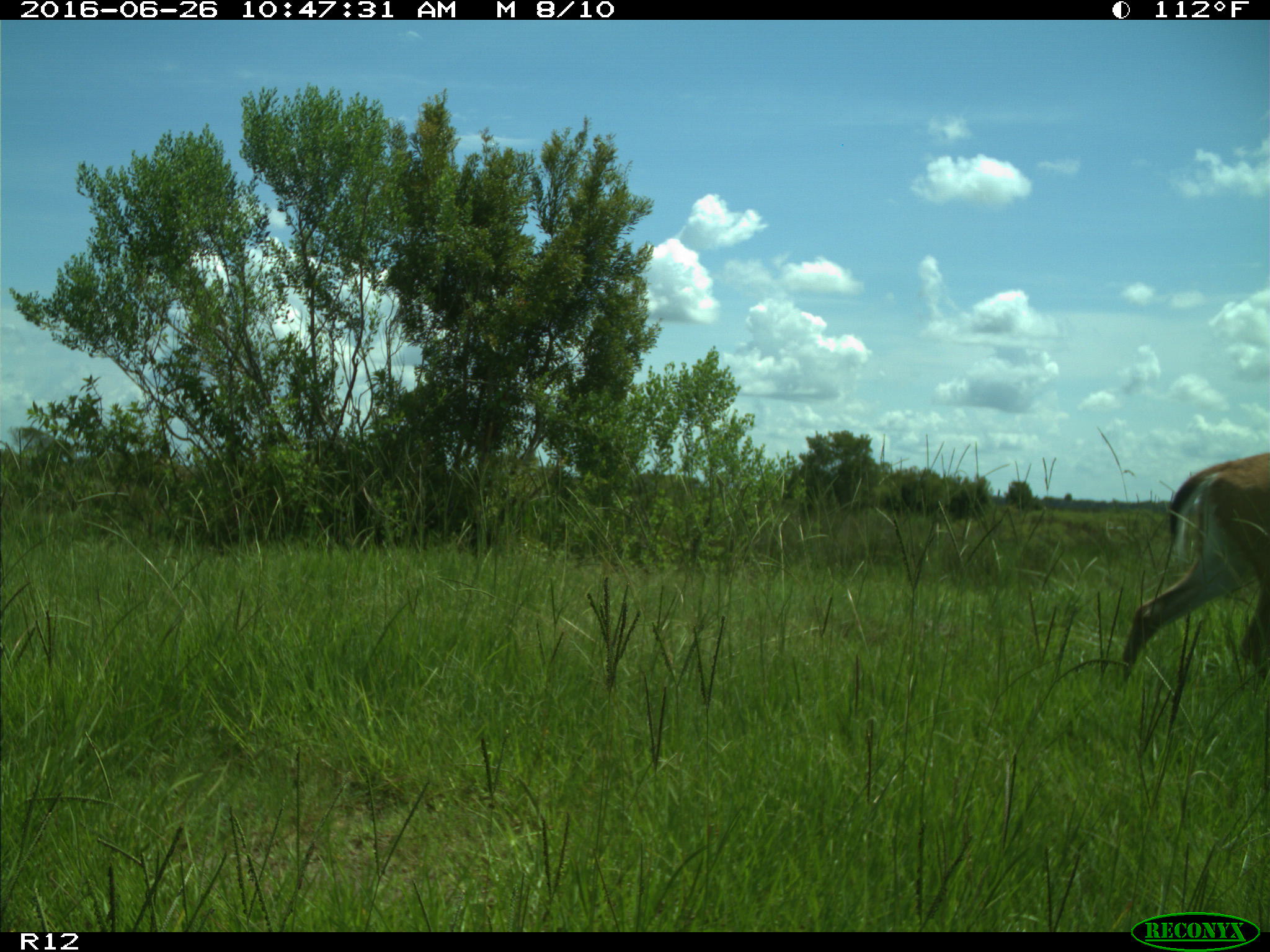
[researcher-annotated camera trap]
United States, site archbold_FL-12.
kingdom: Animalia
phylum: Chordata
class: Mammalia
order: Artiodactyla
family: Cervidae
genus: Odocoileus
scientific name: Odocoileus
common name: deer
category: unidentified deer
Unidentified deer (deer) (Odocoileus).